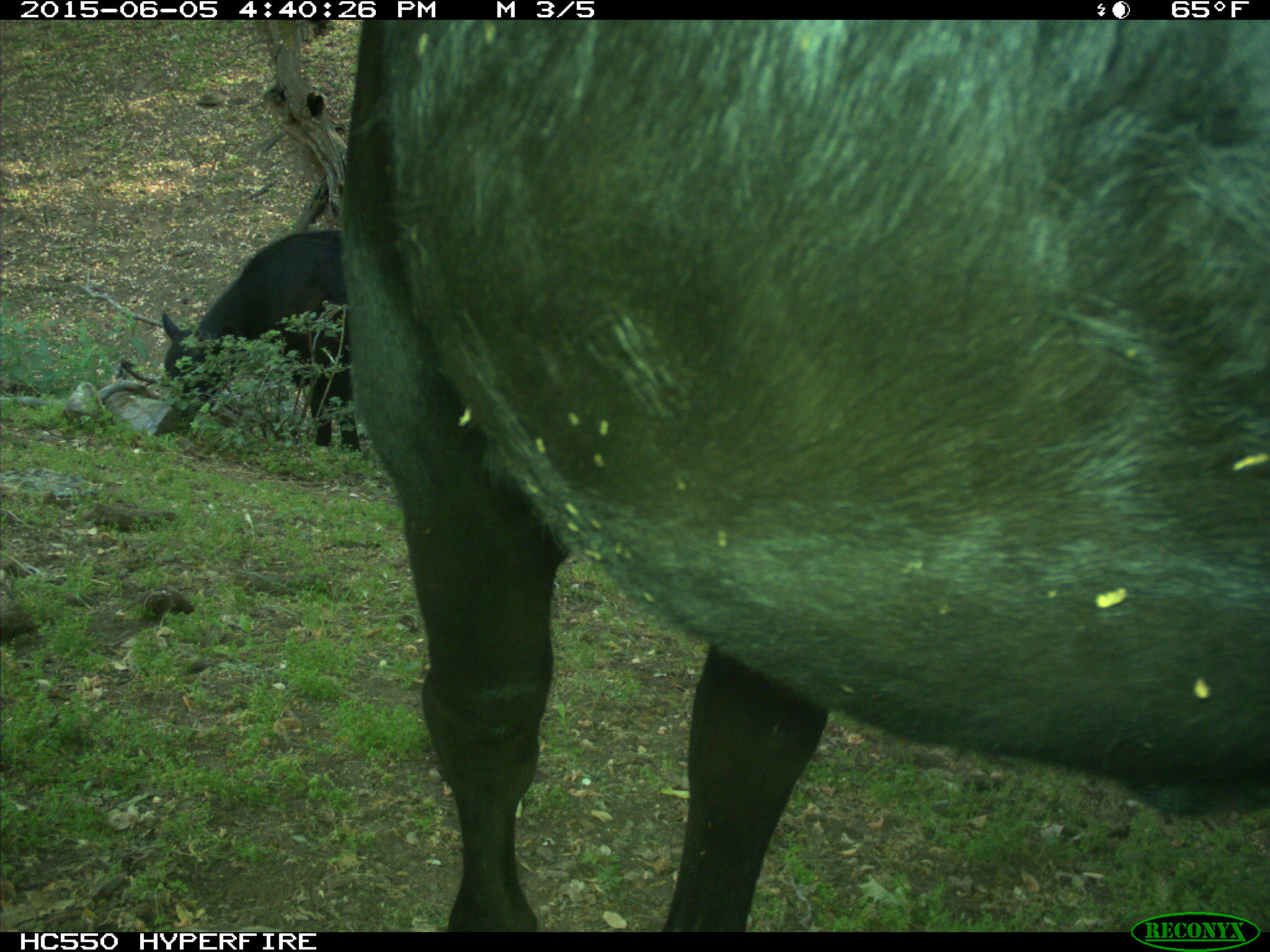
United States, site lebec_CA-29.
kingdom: Animalia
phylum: Chordata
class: Mammalia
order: Artiodactyla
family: Bovidae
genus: Bos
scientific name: Bos taurus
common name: domestic cow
Bos taurus (domestic cow).